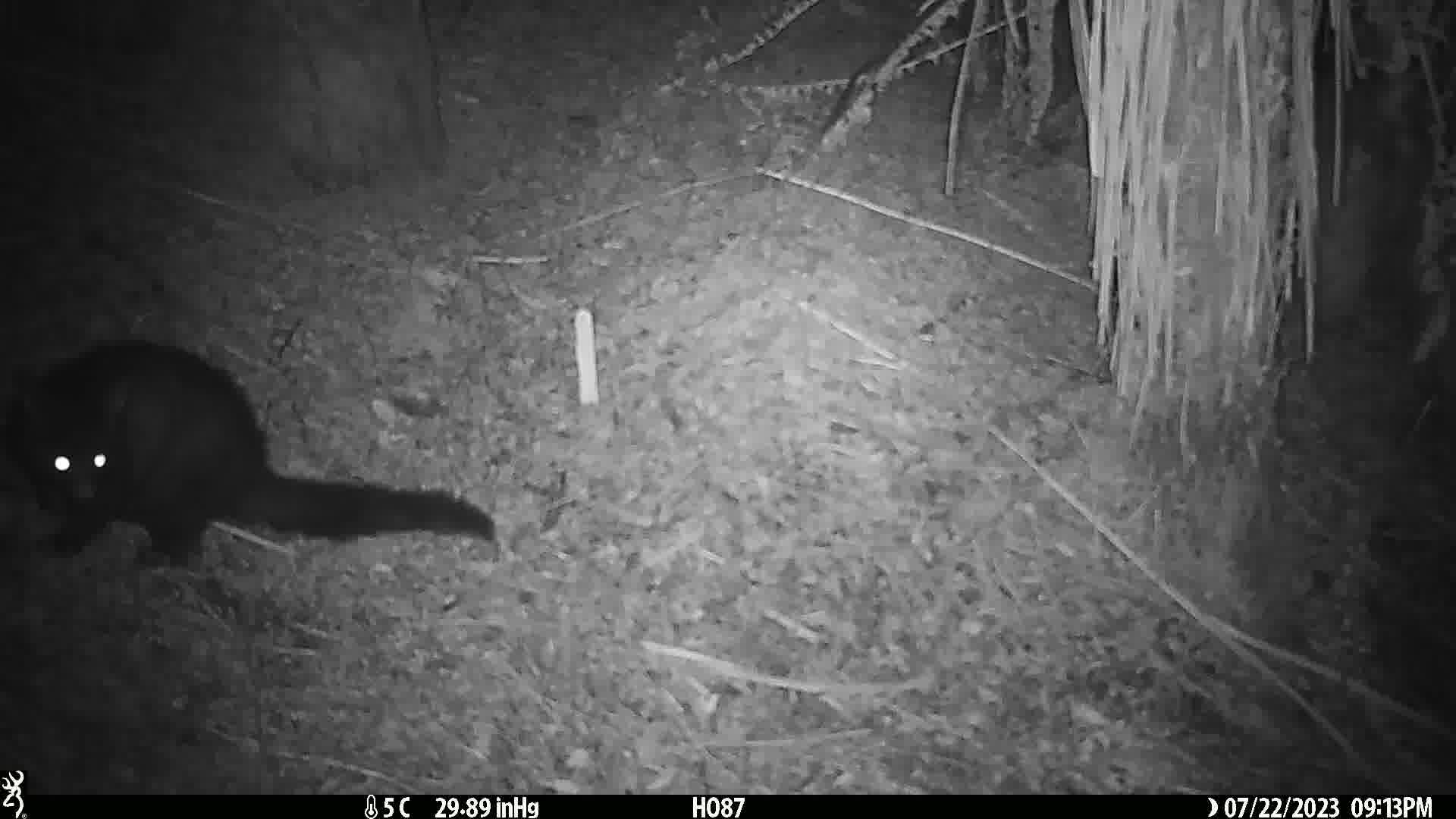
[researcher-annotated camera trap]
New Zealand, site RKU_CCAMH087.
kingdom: Animalia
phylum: Chordata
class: Mammalia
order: Diprotodontia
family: Phalangeridae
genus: Trichosurus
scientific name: Trichosurus vulpecula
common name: common brushtail possum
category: possum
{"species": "possum (common brushtail possum) (Trichosurus vulpecula)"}